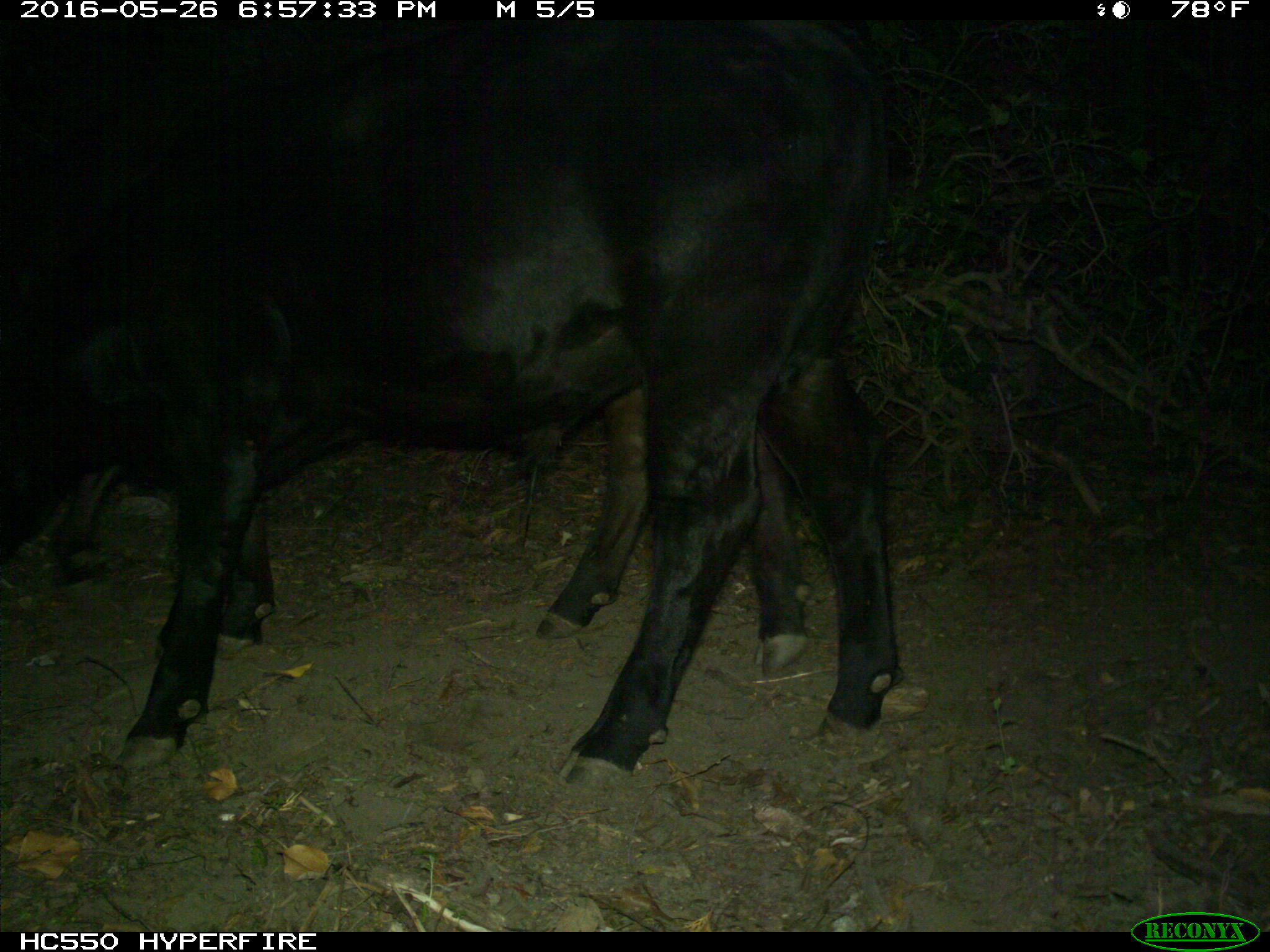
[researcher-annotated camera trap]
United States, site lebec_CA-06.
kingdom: Animalia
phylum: Chordata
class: Mammalia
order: Artiodactyla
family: Bovidae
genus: Bos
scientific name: Bos taurus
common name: domestic cow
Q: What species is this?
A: Bos taurus (domestic cow).